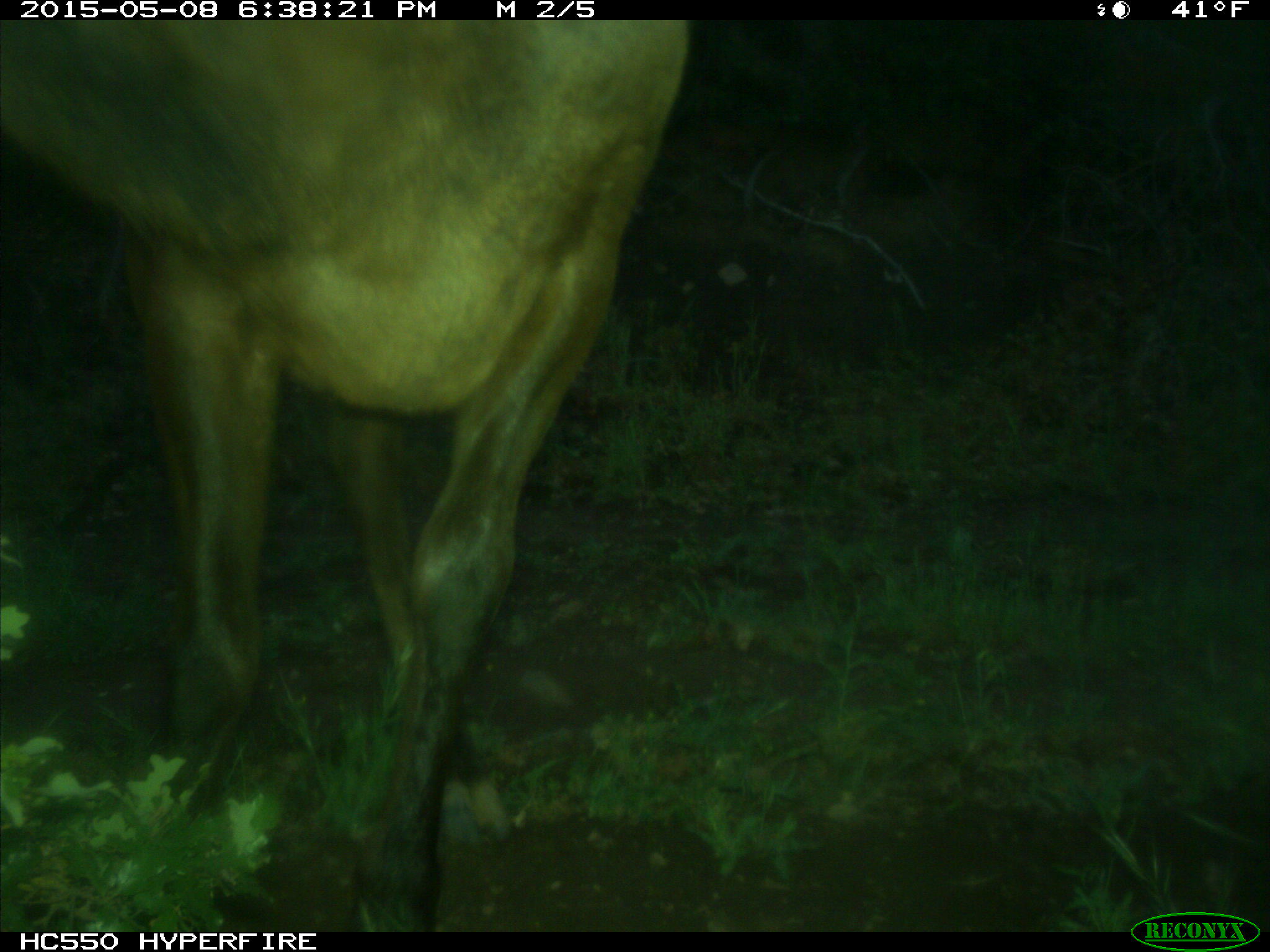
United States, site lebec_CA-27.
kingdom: Animalia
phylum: Chordata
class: Mammalia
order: Artiodactyla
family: Cervidae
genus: Cervus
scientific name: Cervus canadensis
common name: elk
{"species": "Cervus canadensis (elk)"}